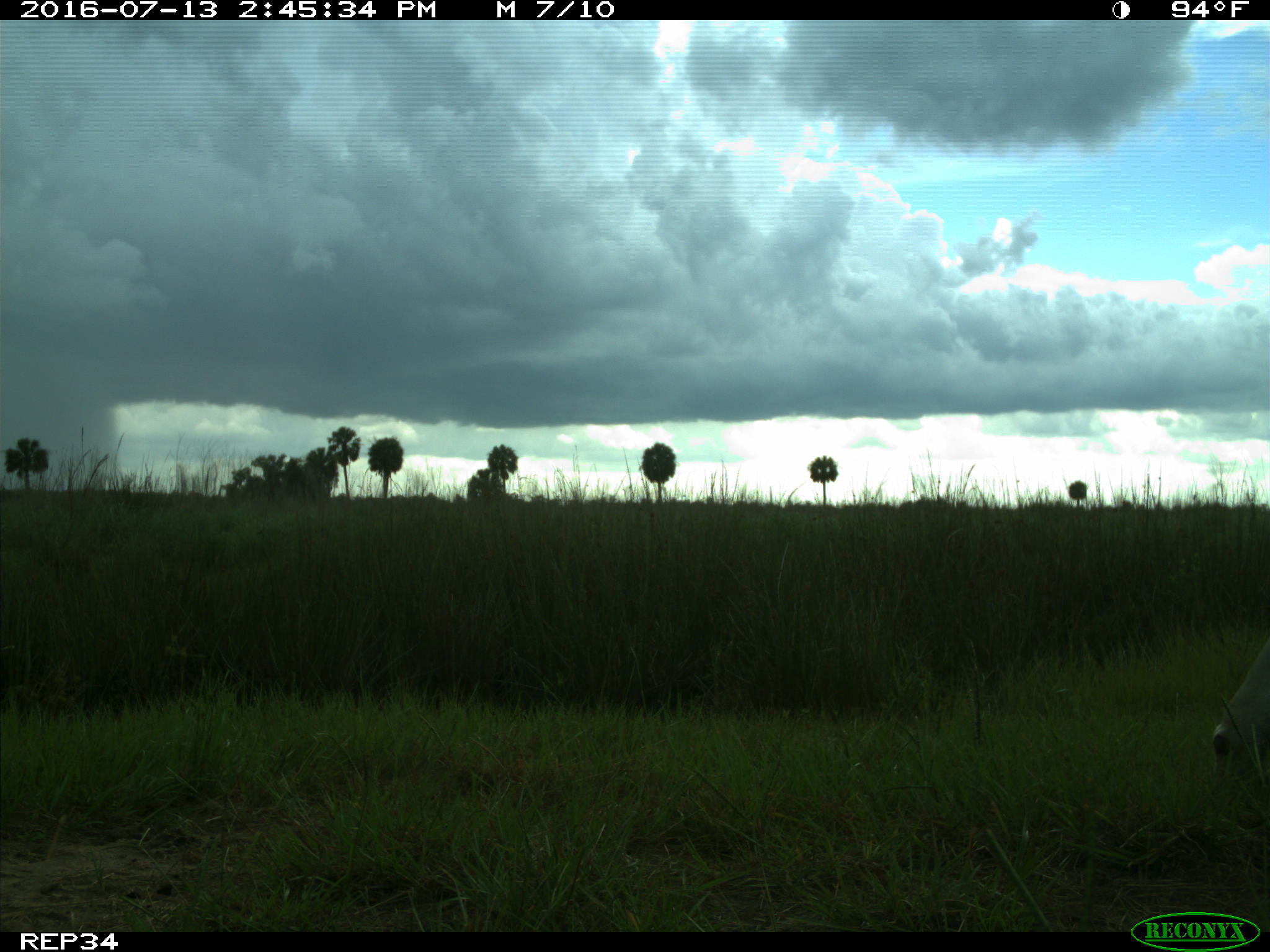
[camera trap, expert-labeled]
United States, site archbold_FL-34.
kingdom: Animalia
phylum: Chordata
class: Mammalia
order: Artiodactyla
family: Bovidae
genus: Bos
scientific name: Bos taurus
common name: domestic cow